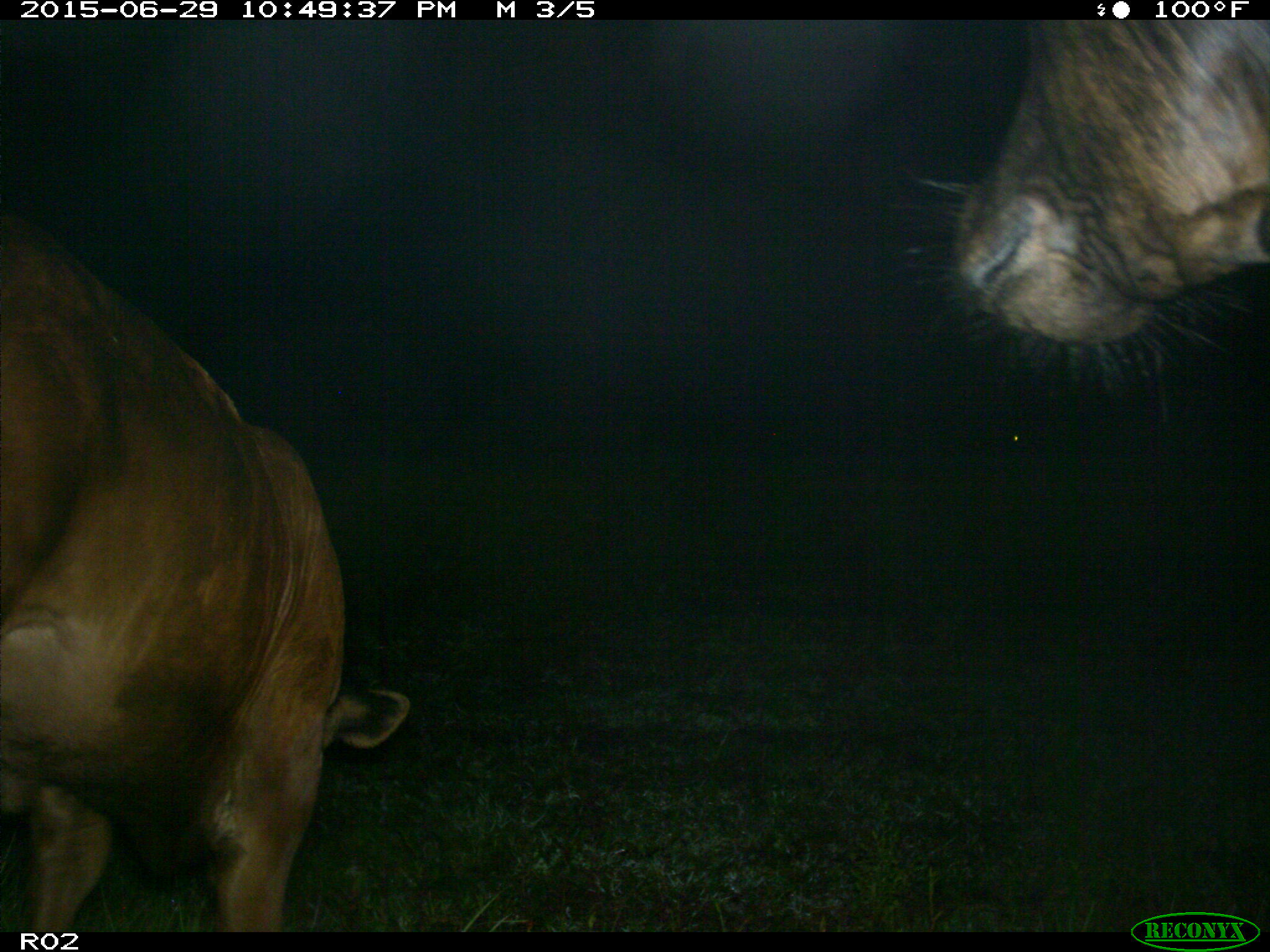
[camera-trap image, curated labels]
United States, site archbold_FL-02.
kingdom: Animalia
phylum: Chordata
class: Mammalia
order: Artiodactyla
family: Bovidae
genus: Bos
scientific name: Bos taurus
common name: domestic cow